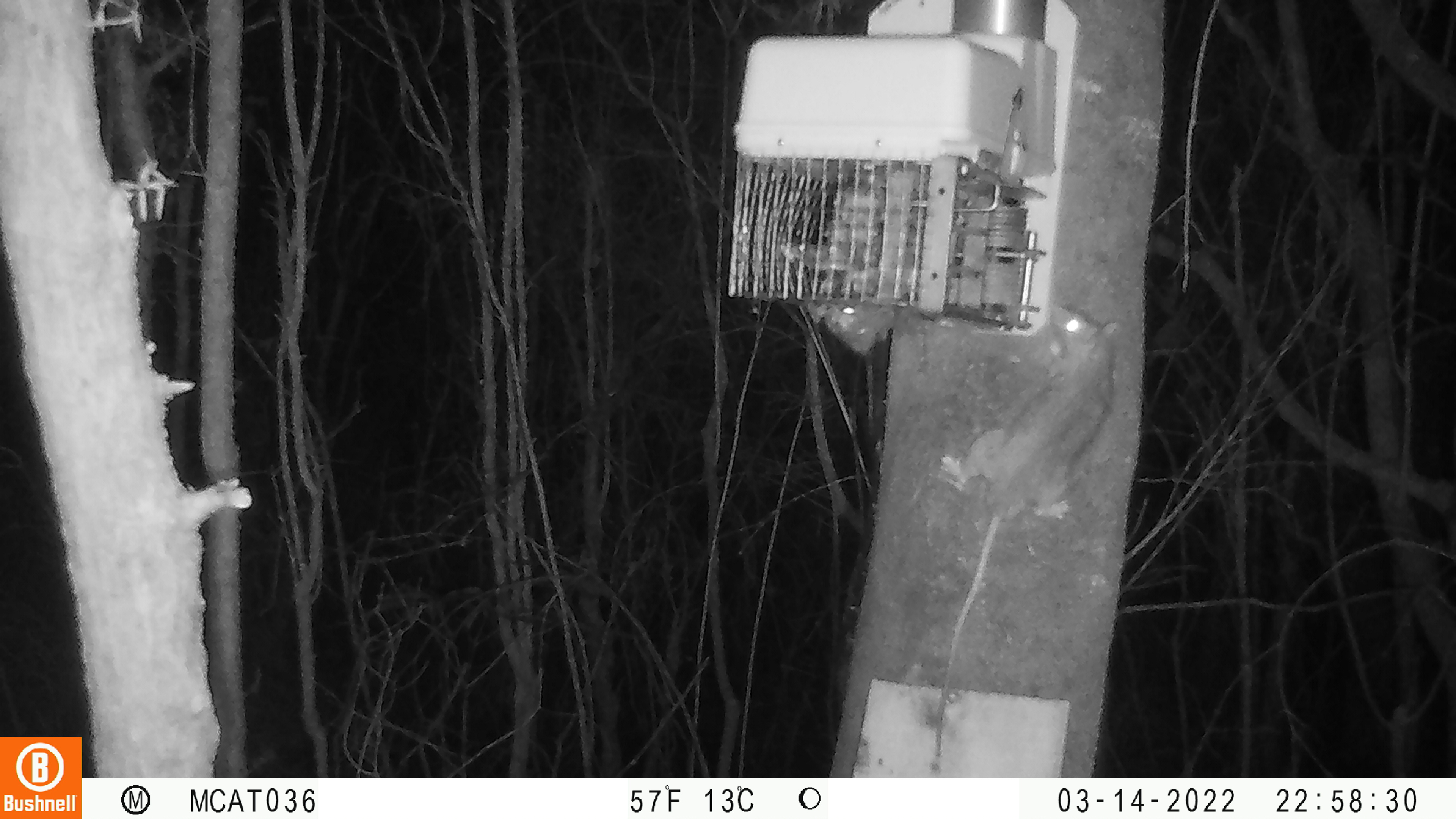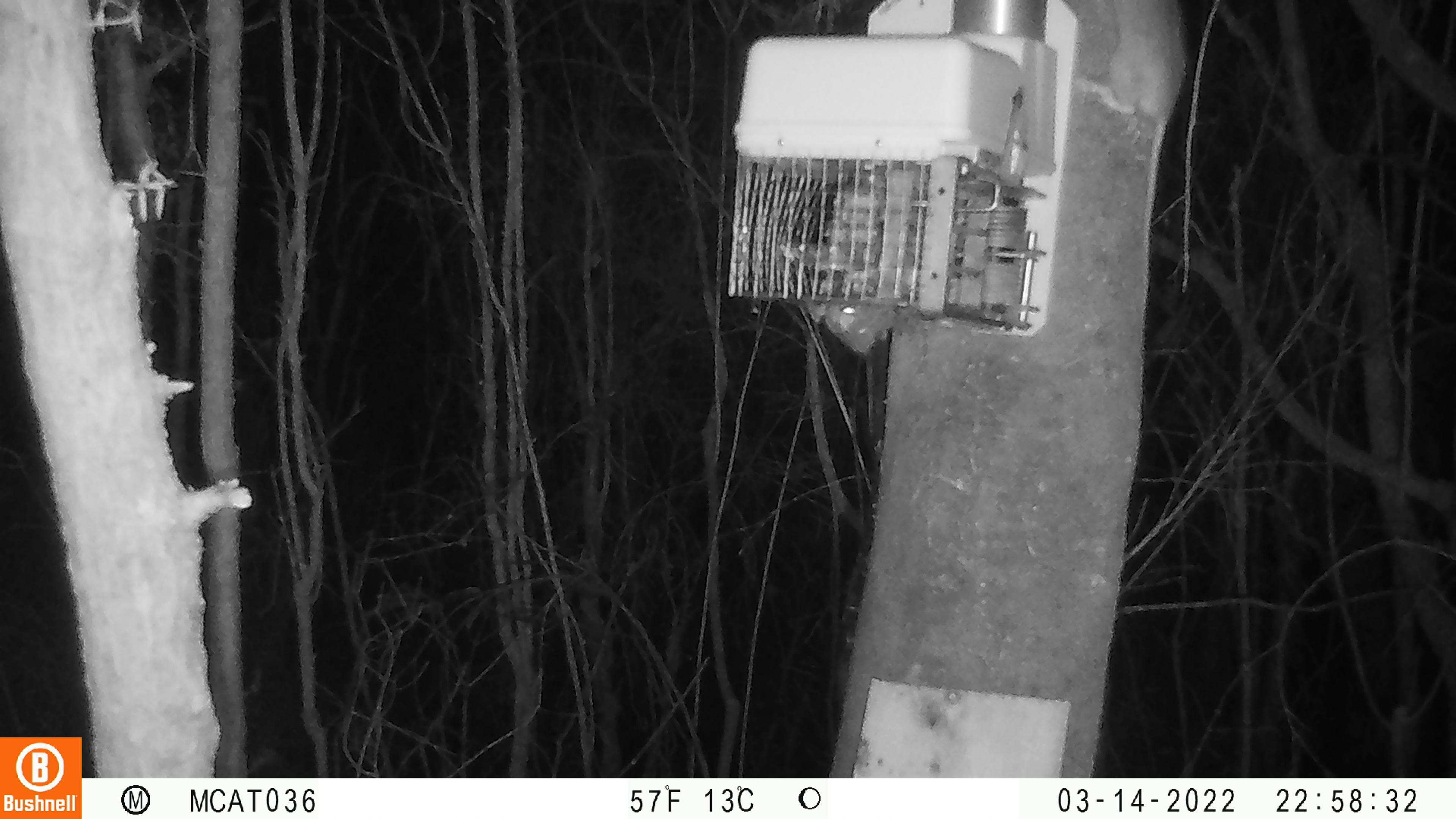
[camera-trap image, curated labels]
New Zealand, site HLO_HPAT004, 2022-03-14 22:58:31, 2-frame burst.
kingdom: Animalia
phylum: Chordata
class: Mammalia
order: Rodentia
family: Muridae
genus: Rattus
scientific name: Rattus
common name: rat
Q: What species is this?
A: Rat (Rattus).